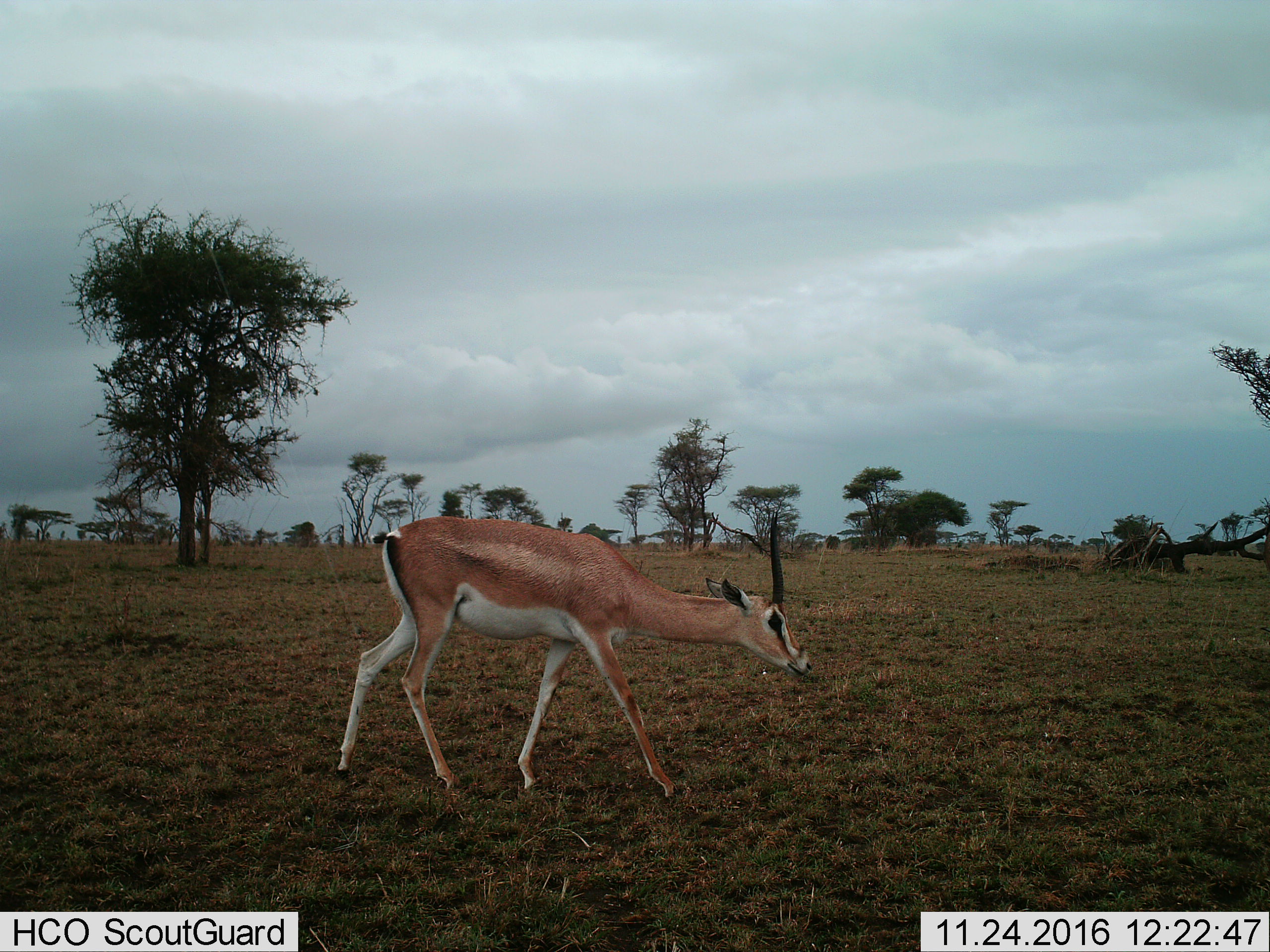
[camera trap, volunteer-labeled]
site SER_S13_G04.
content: unidentified animal